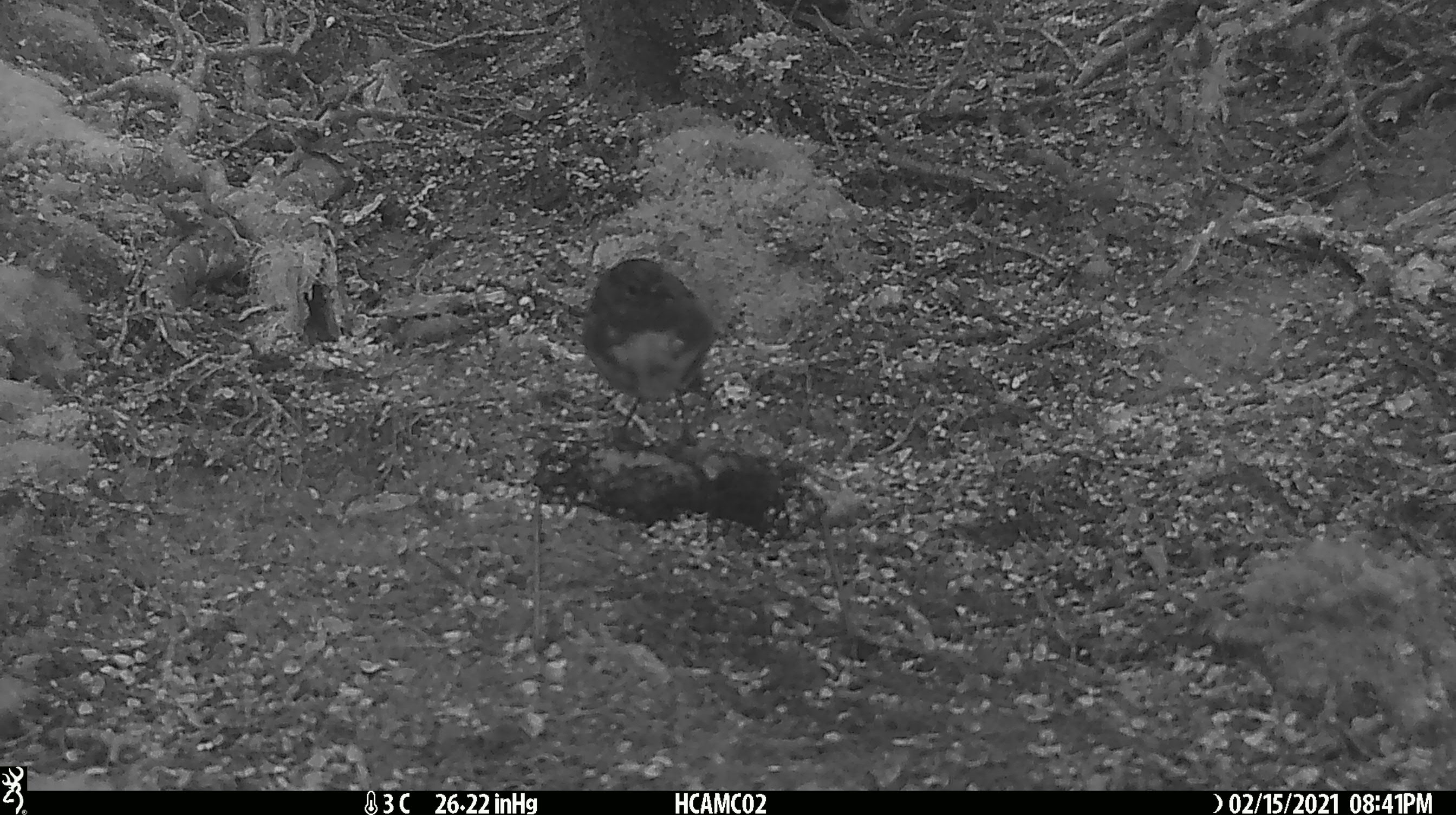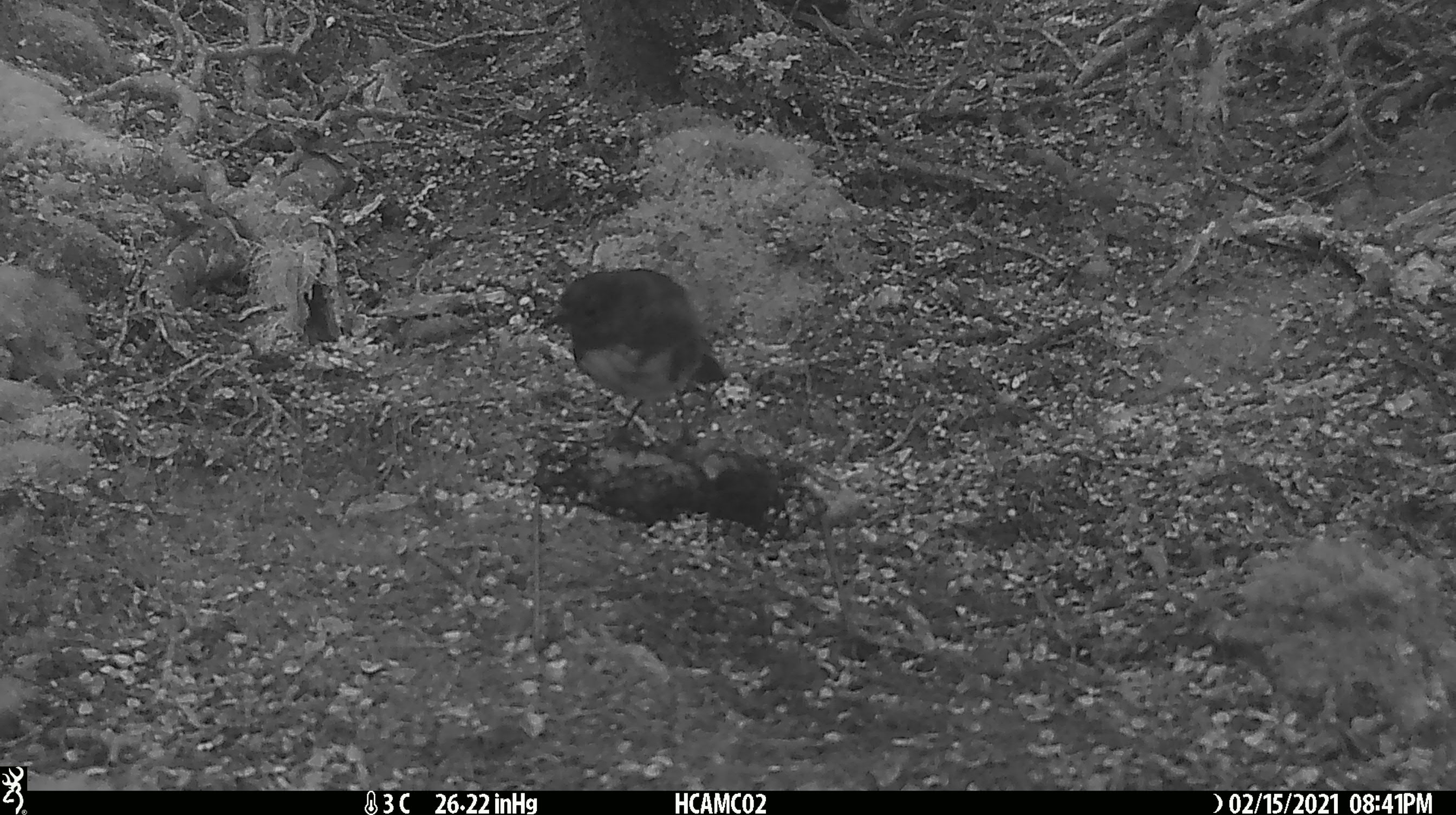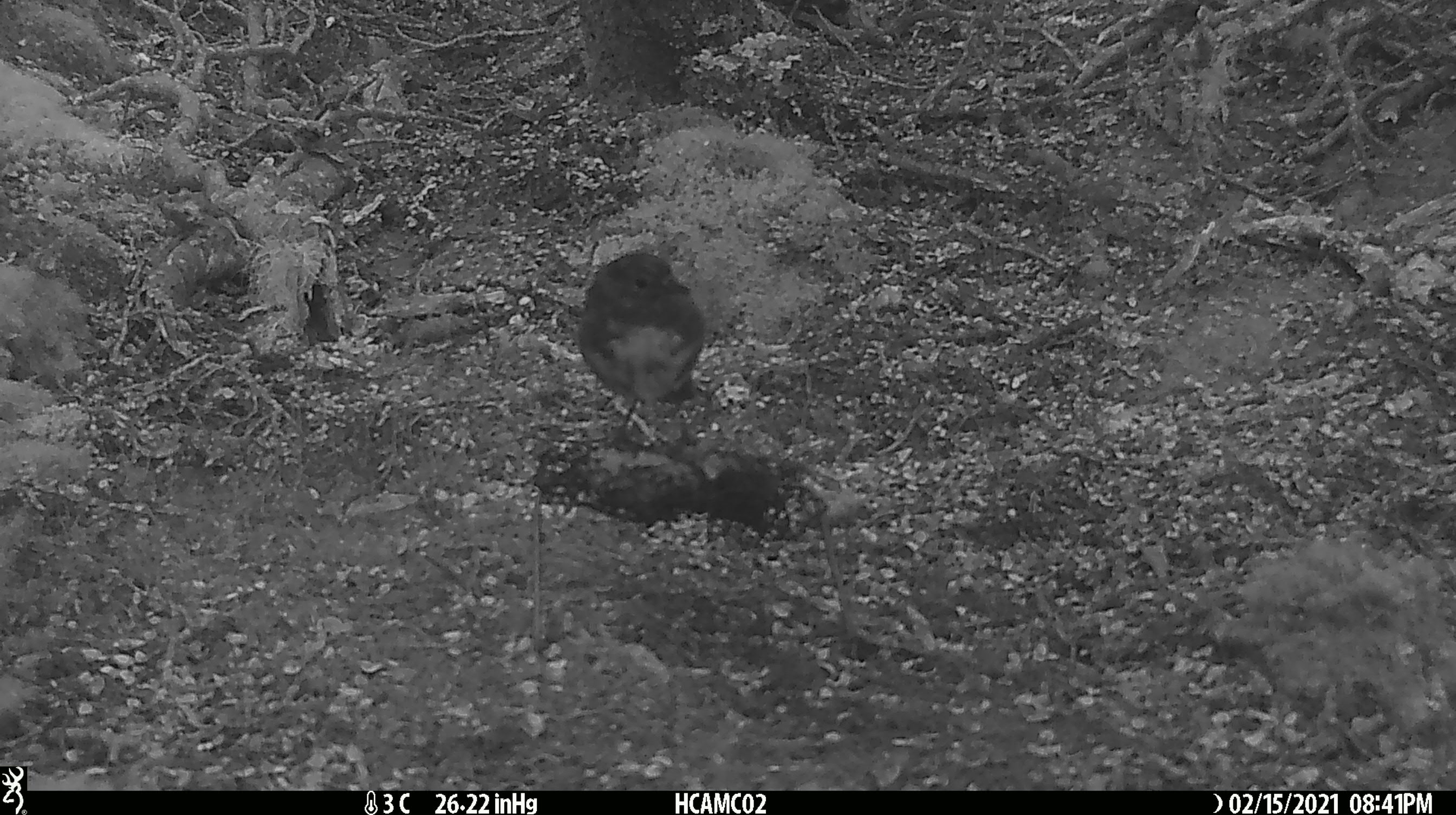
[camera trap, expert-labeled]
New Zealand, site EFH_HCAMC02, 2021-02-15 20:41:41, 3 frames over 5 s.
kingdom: Animalia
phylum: Chordata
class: Aves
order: Passeriformes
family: Petroicidae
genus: Petroica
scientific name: Petroica australis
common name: new zealand robin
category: robin